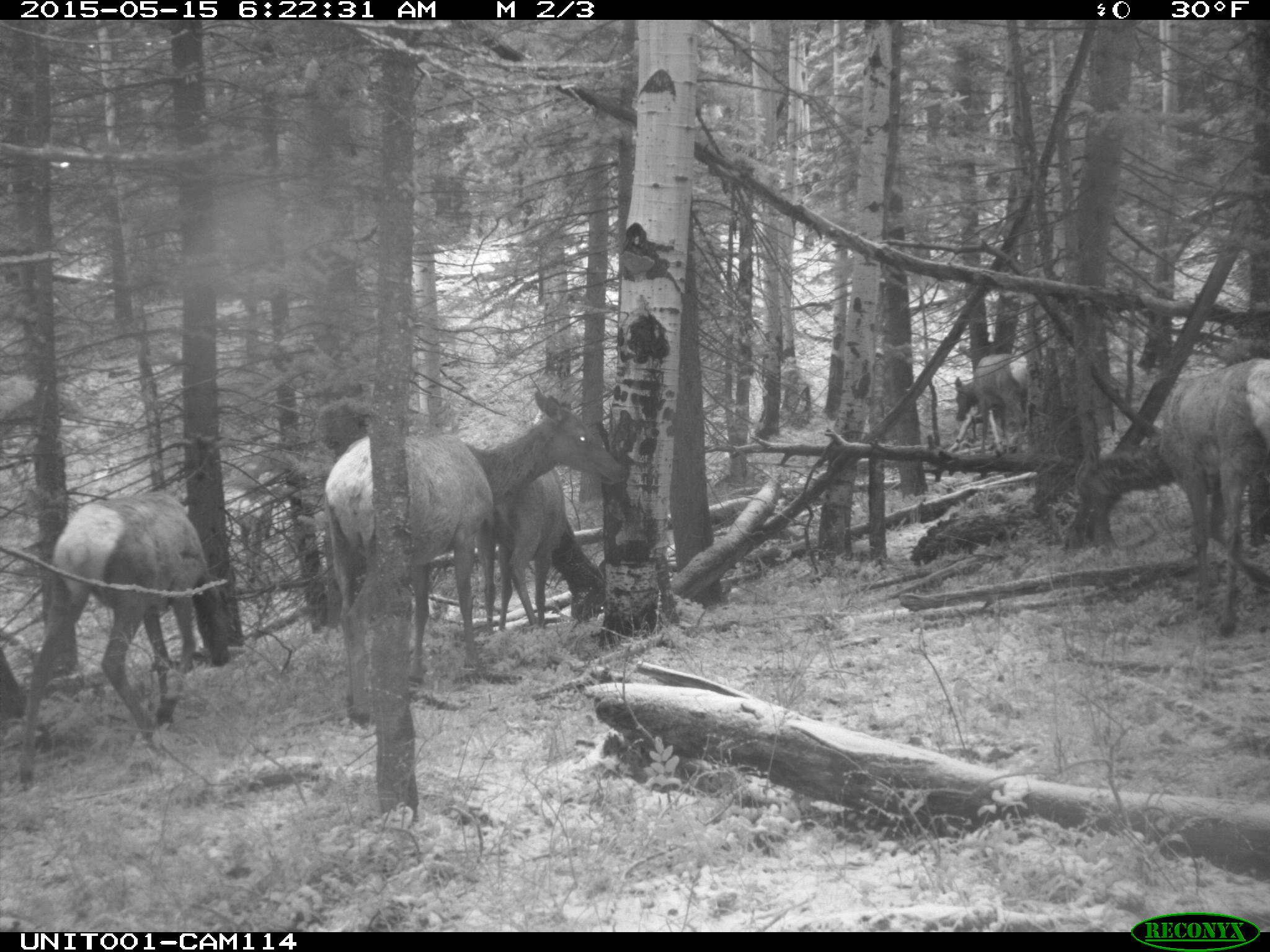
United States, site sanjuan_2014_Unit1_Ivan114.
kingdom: Animalia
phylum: Chordata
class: Mammalia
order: Artiodactyla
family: Cervidae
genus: Cervus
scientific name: Cervus elaphus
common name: red deer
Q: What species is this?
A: Cervus elaphus (red deer).